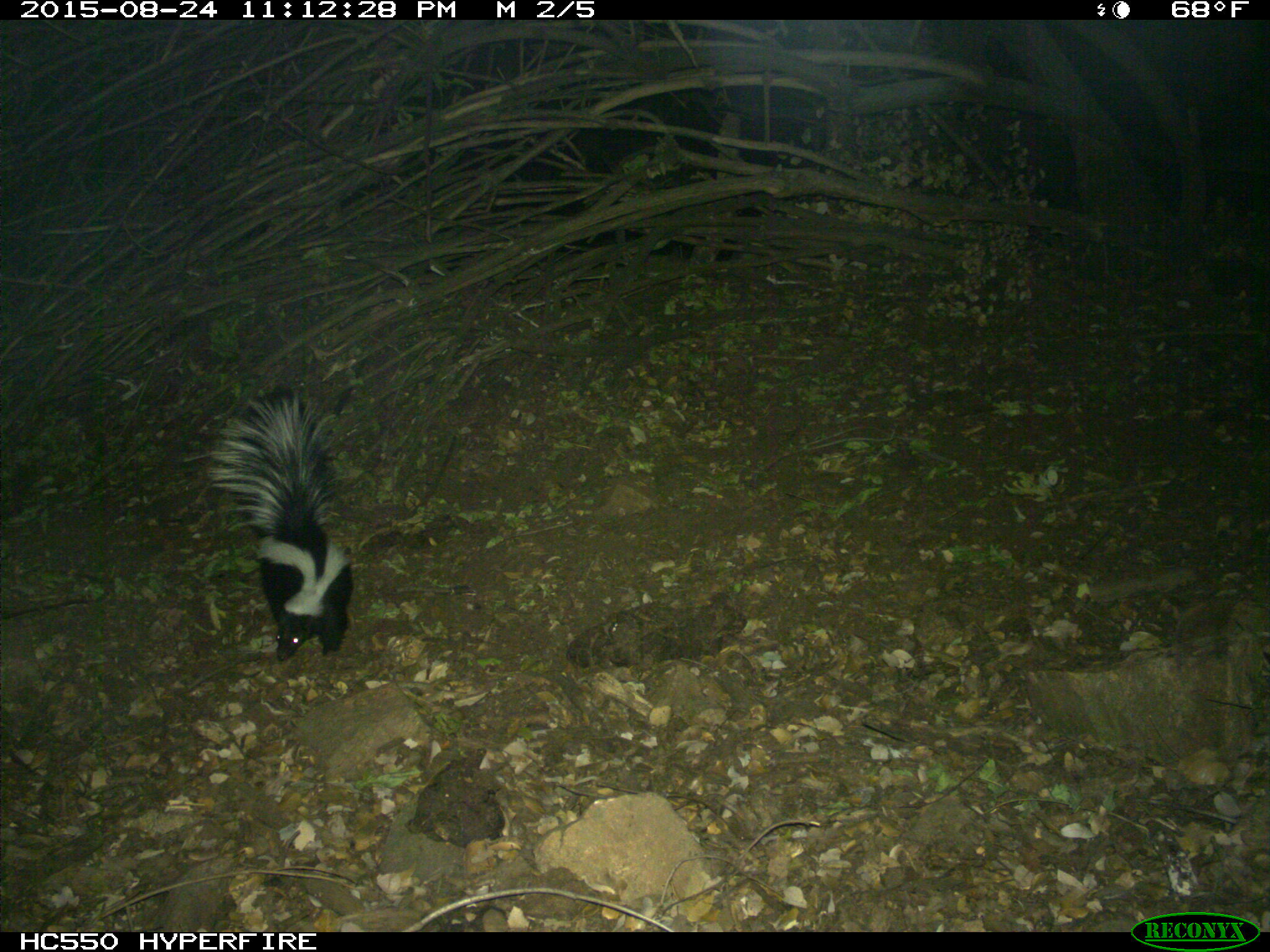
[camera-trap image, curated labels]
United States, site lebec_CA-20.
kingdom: Animalia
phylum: Chordata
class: Mammalia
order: Carnivora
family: Mephitidae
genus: Mephitis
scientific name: Mephitis mephitis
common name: striped skunk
Mephitis mephitis (striped skunk).